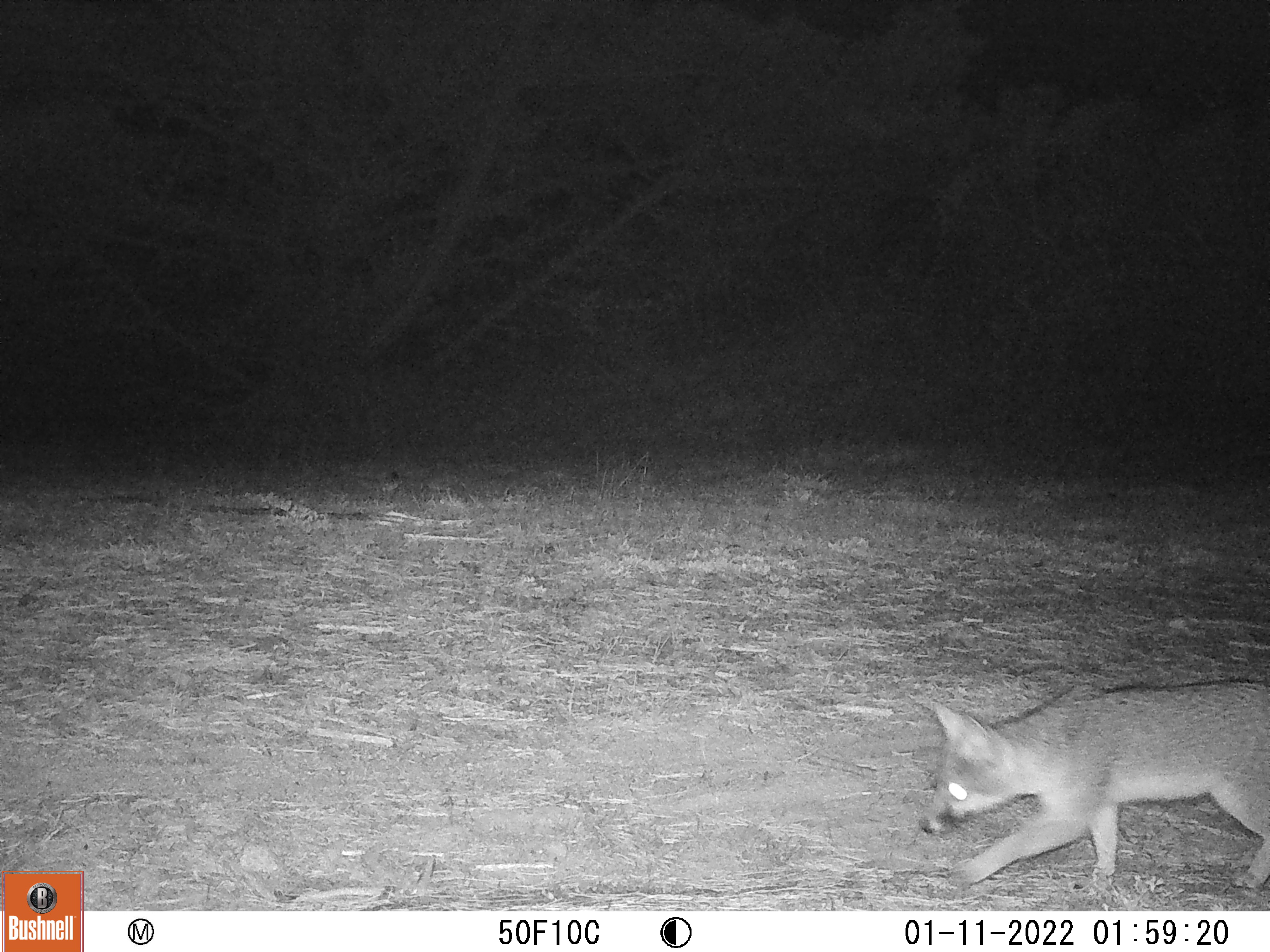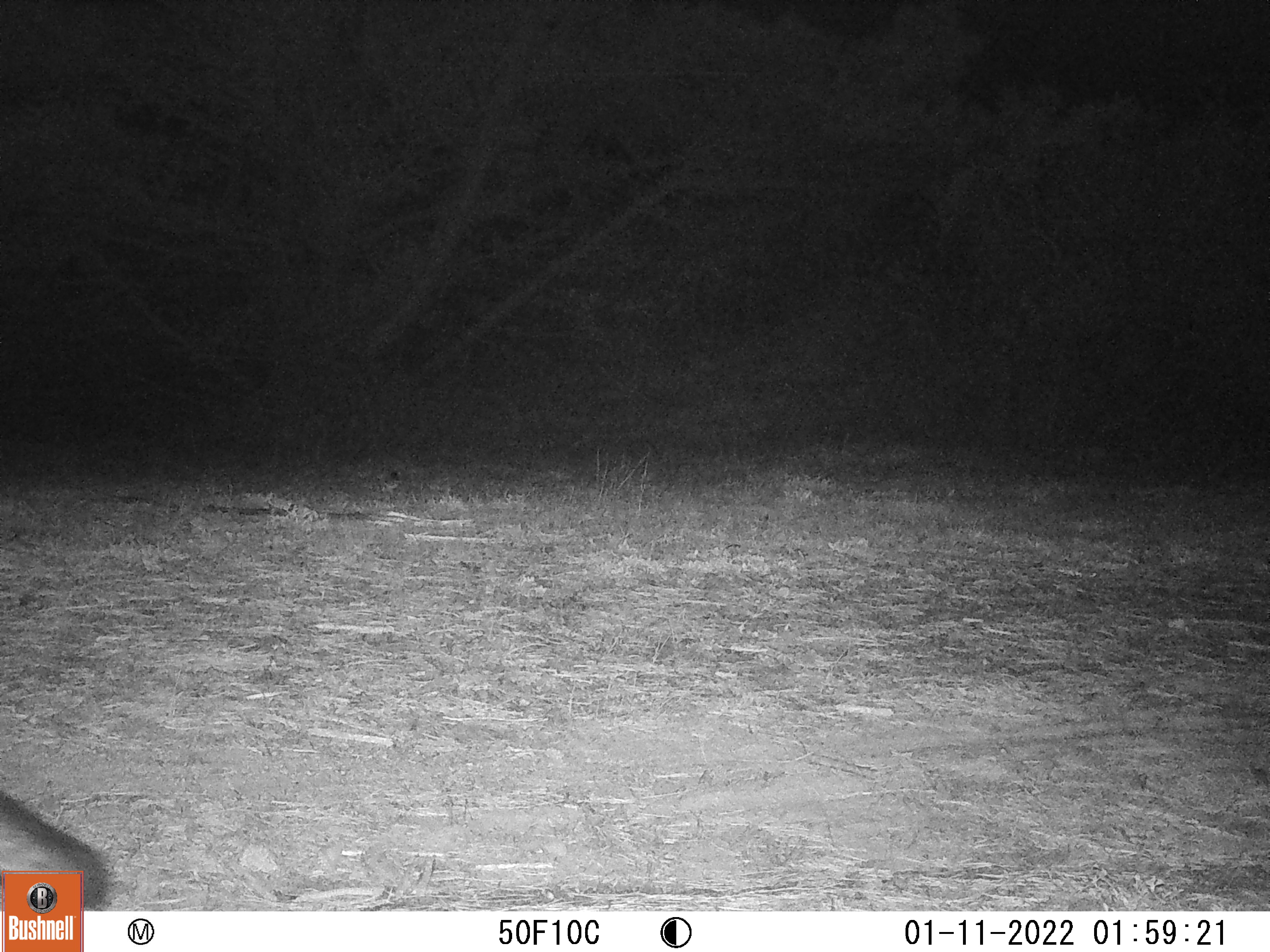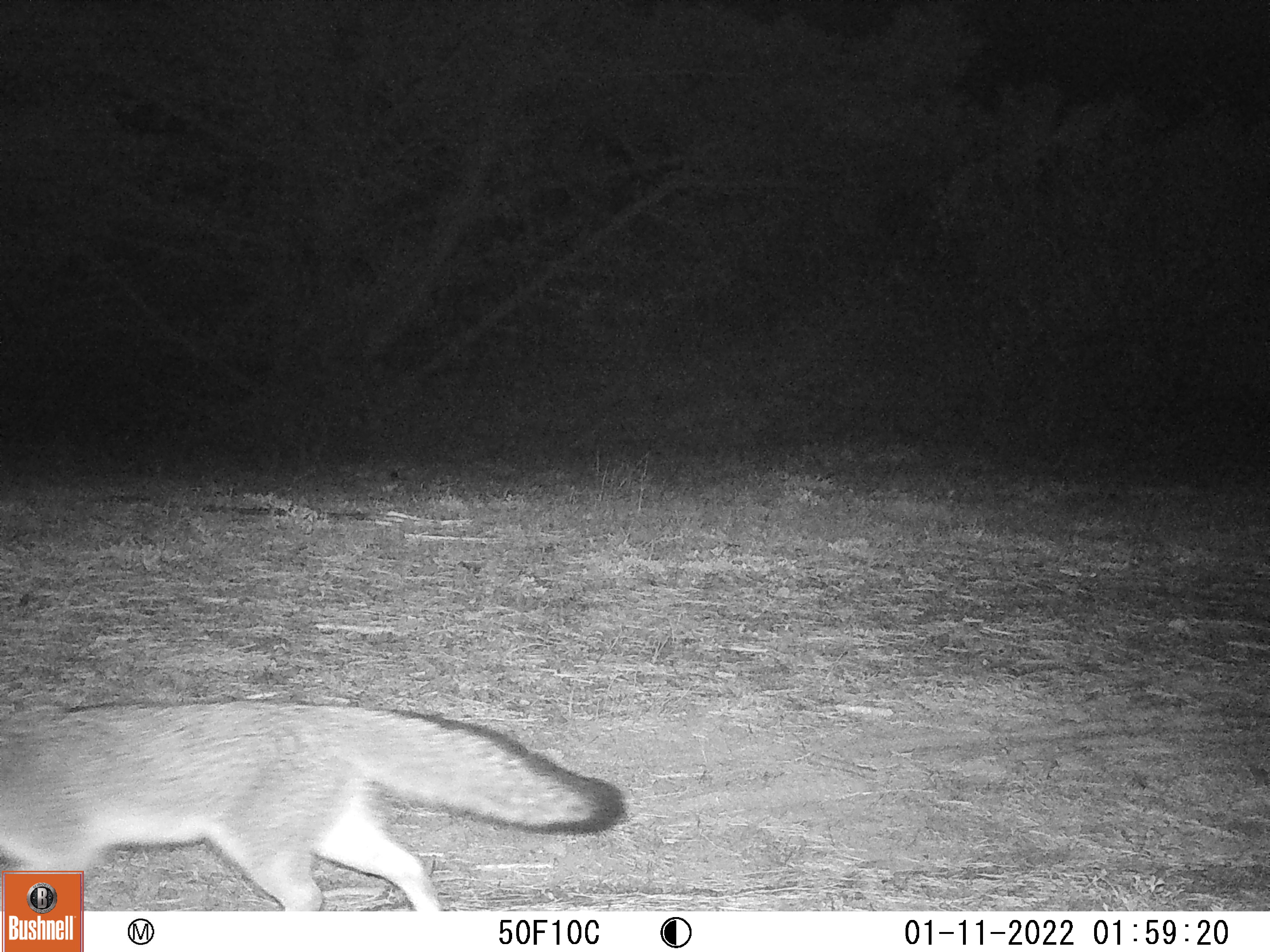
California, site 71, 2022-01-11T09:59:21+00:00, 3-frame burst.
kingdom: Animalia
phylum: Chordata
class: Mammalia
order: Carnivora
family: Canidae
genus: Urocyon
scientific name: Urocyon cinereoargenteus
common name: gray fox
Gray fox (Urocyon cinereoargenteus).